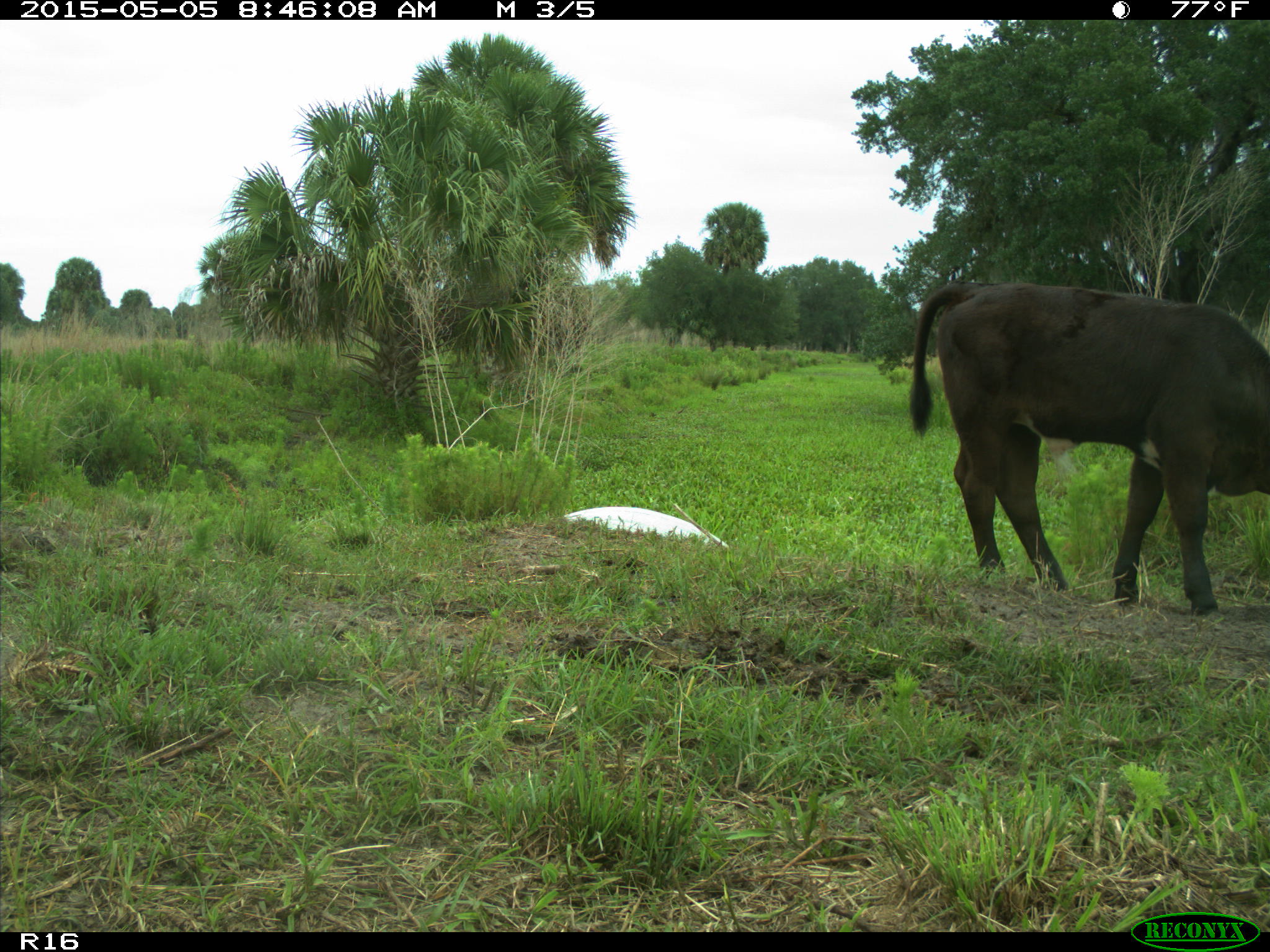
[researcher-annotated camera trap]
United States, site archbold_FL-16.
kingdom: Animalia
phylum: Chordata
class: Mammalia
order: Artiodactyla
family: Bovidae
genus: Bos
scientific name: Bos taurus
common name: domestic cow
Bos taurus (domestic cow).